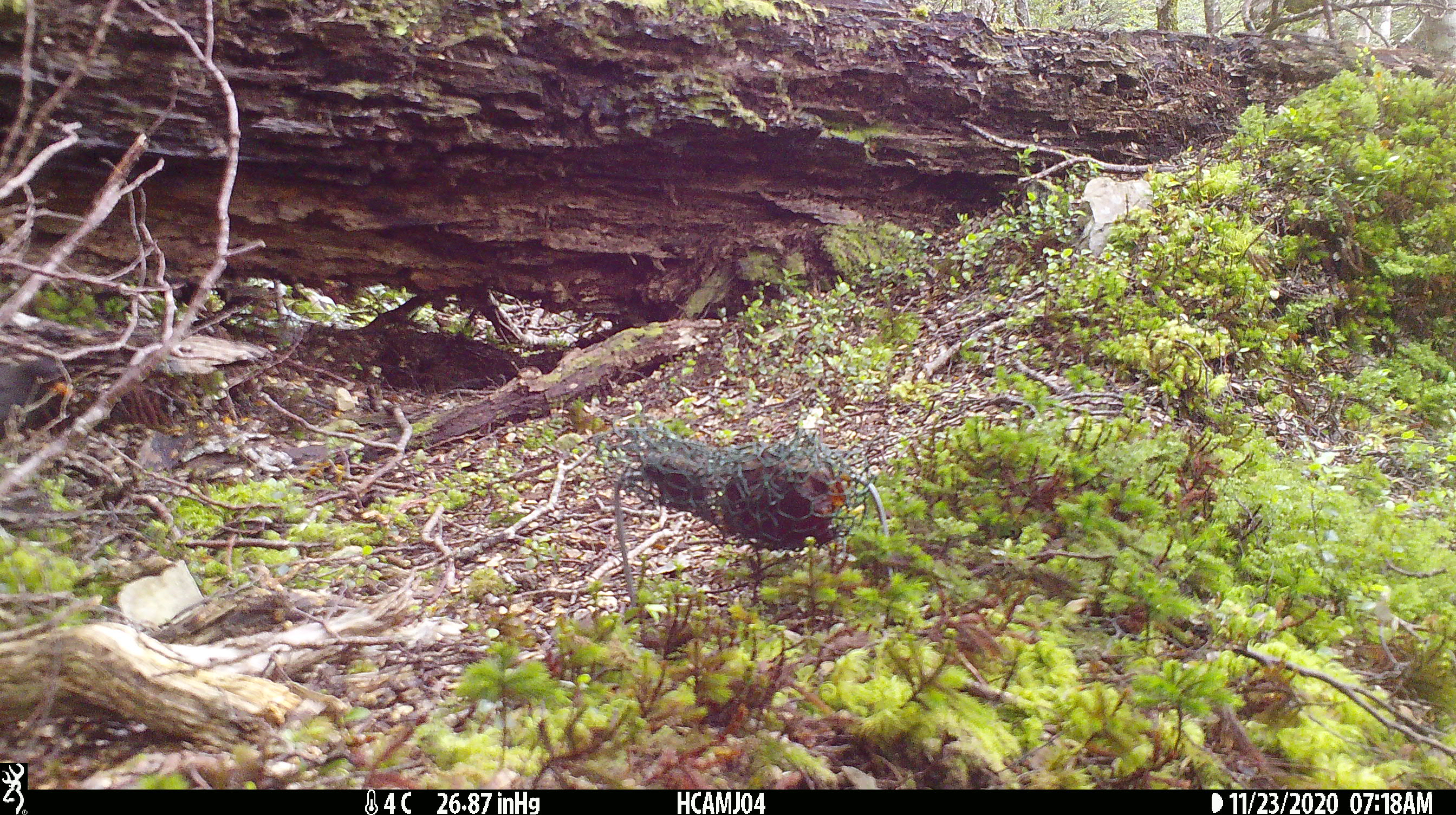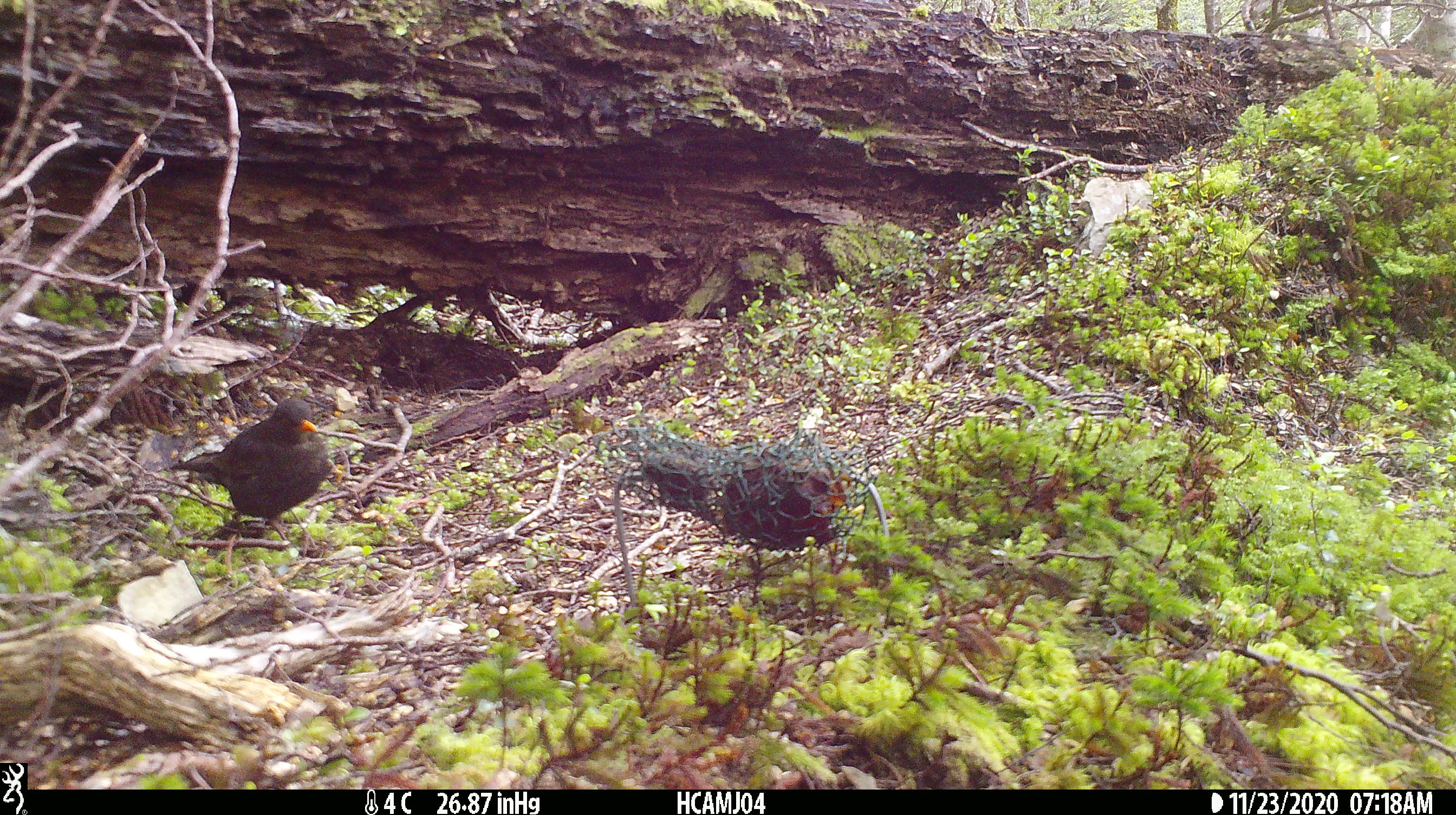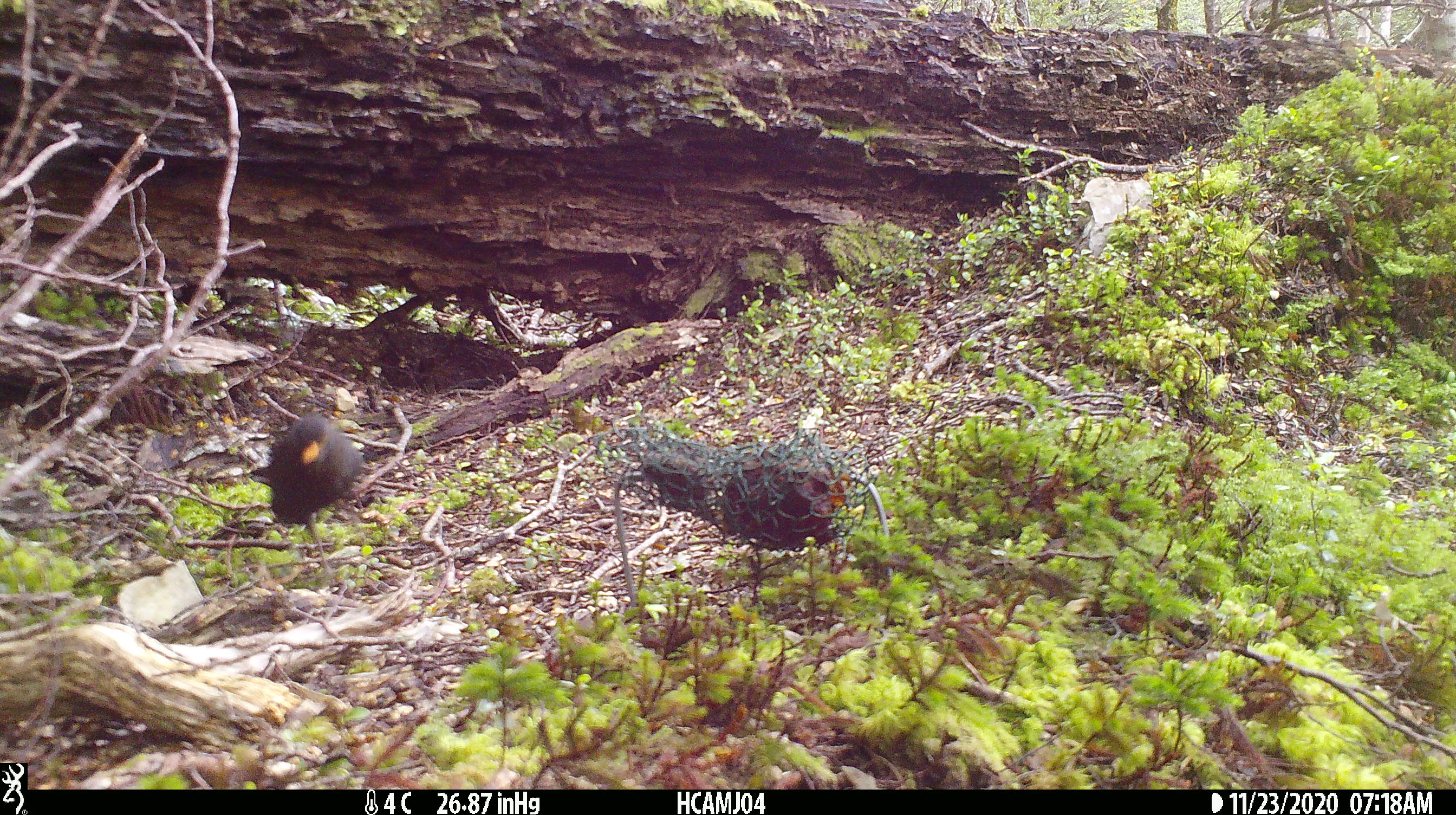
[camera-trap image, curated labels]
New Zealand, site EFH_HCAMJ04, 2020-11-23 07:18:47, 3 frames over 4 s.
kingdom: Animalia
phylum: Chordata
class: Aves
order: Passeriformes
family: Turdidae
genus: Turdus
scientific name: Turdus merula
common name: eurasian blackbird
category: blackbird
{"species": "blackbird (eurasian blackbird) (Turdus merula)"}